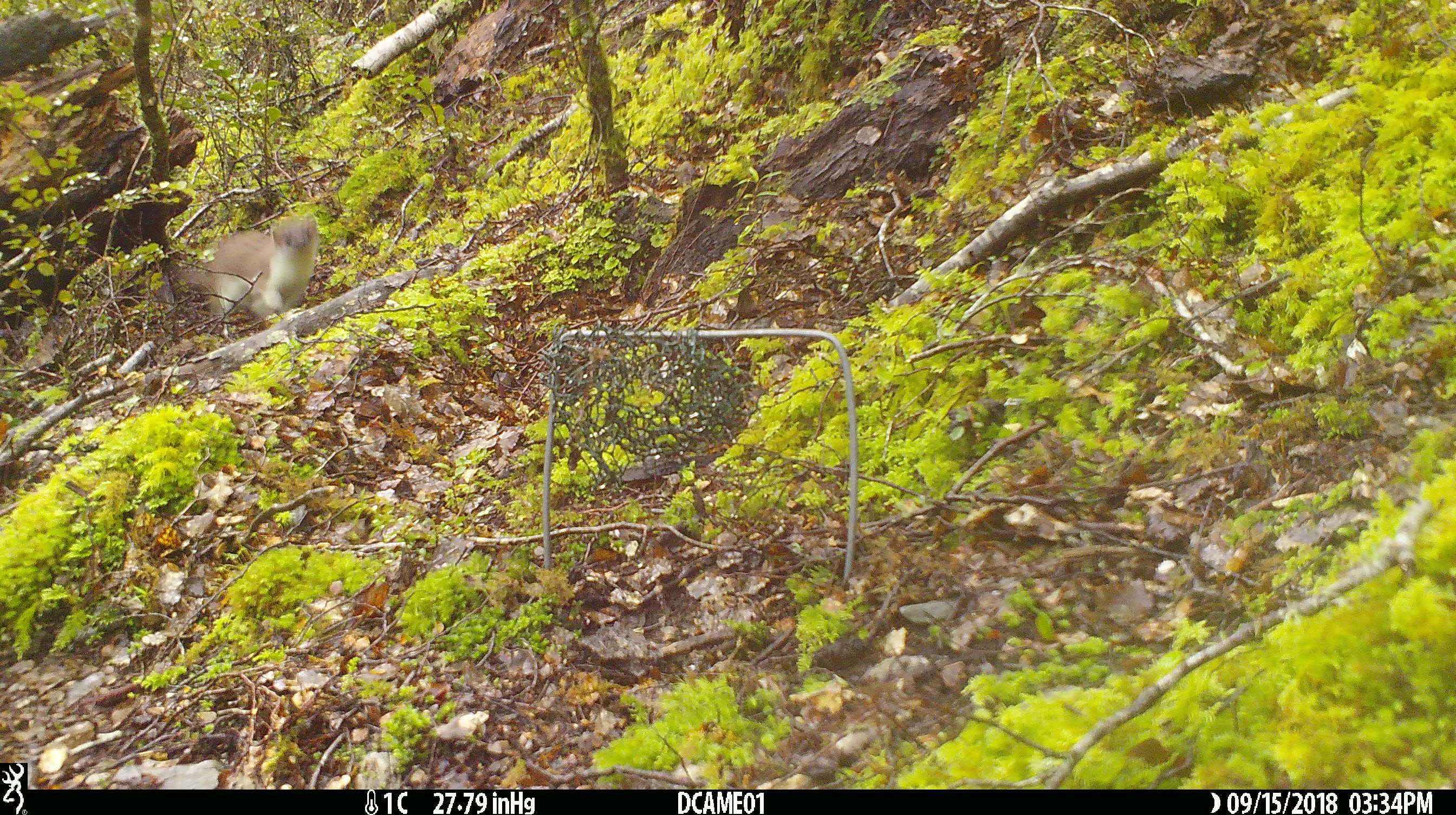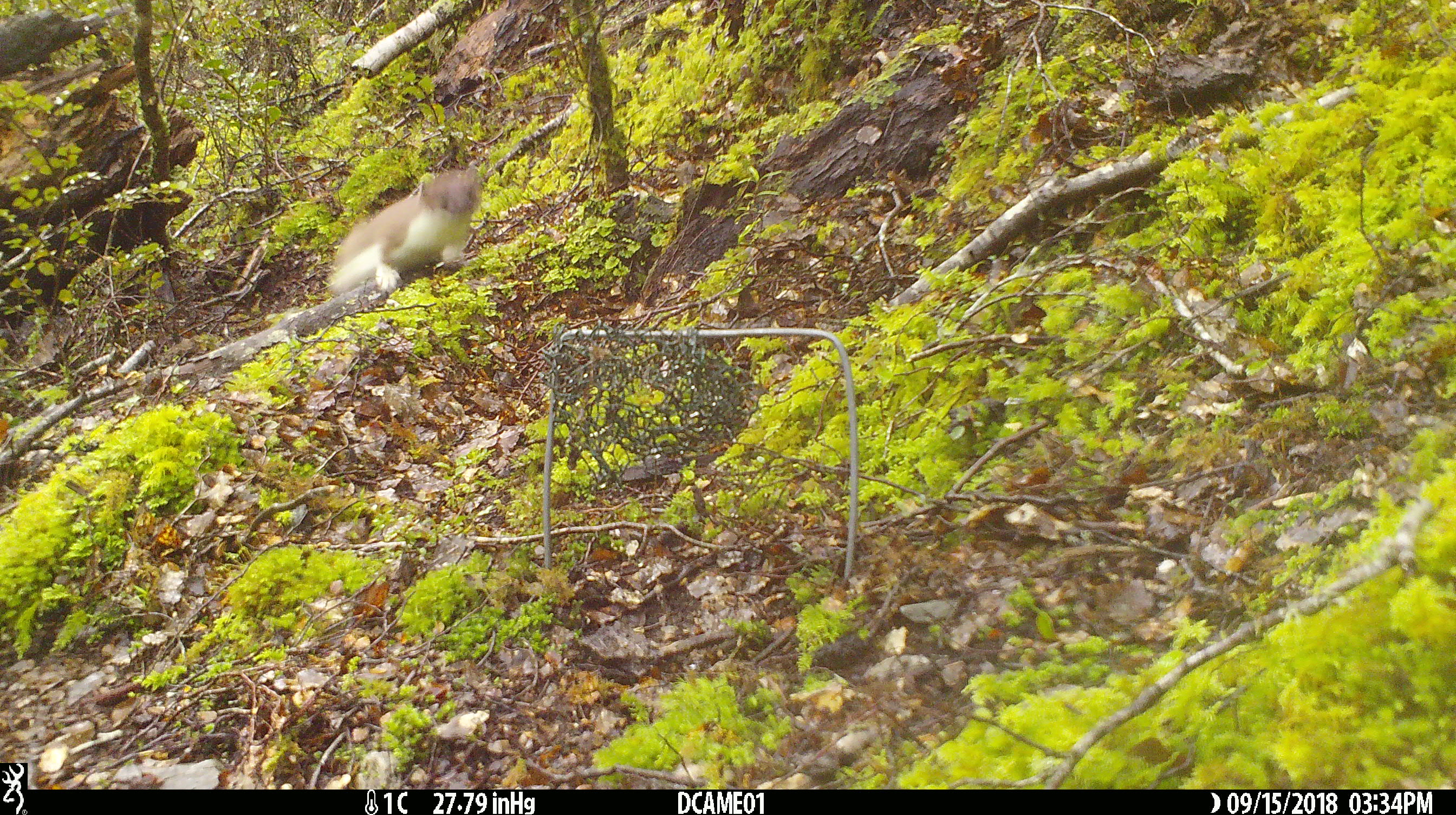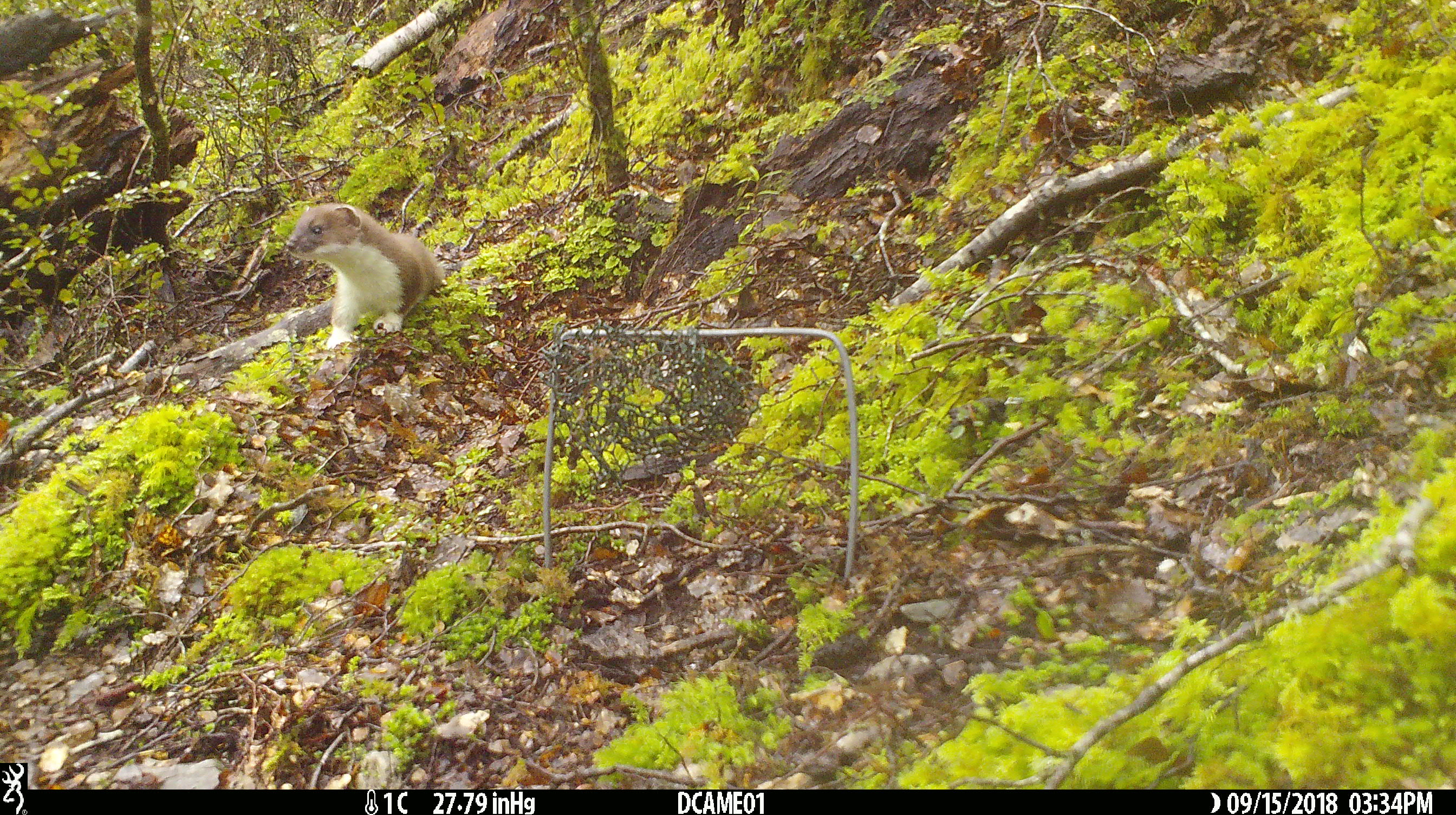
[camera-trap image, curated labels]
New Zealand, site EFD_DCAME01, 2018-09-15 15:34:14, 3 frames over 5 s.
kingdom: Animalia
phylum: Chordata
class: Mammalia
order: Carnivora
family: Mustelidae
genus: Mustela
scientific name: Mustela erminea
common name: stoat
Stoat (Mustela erminea).